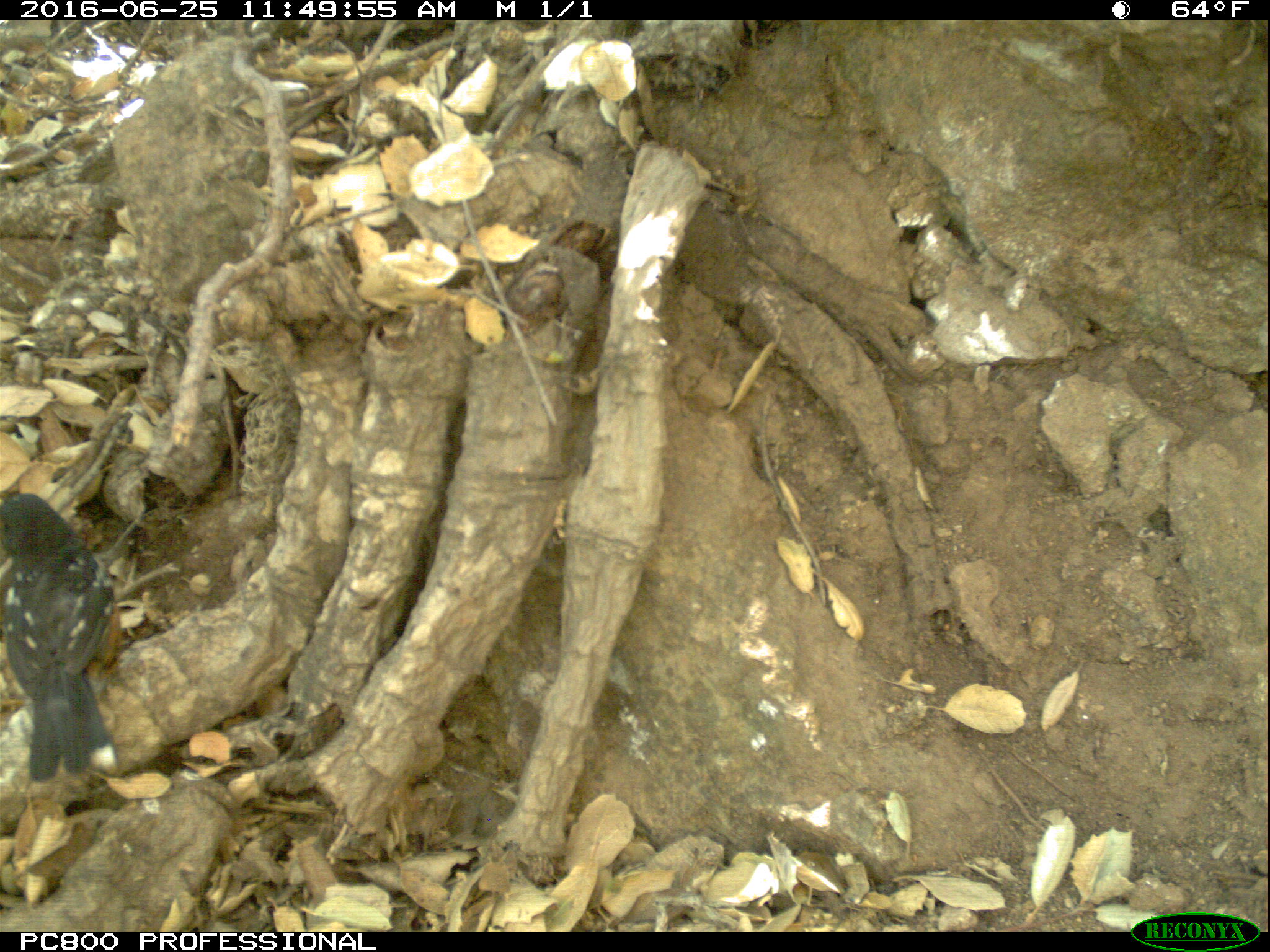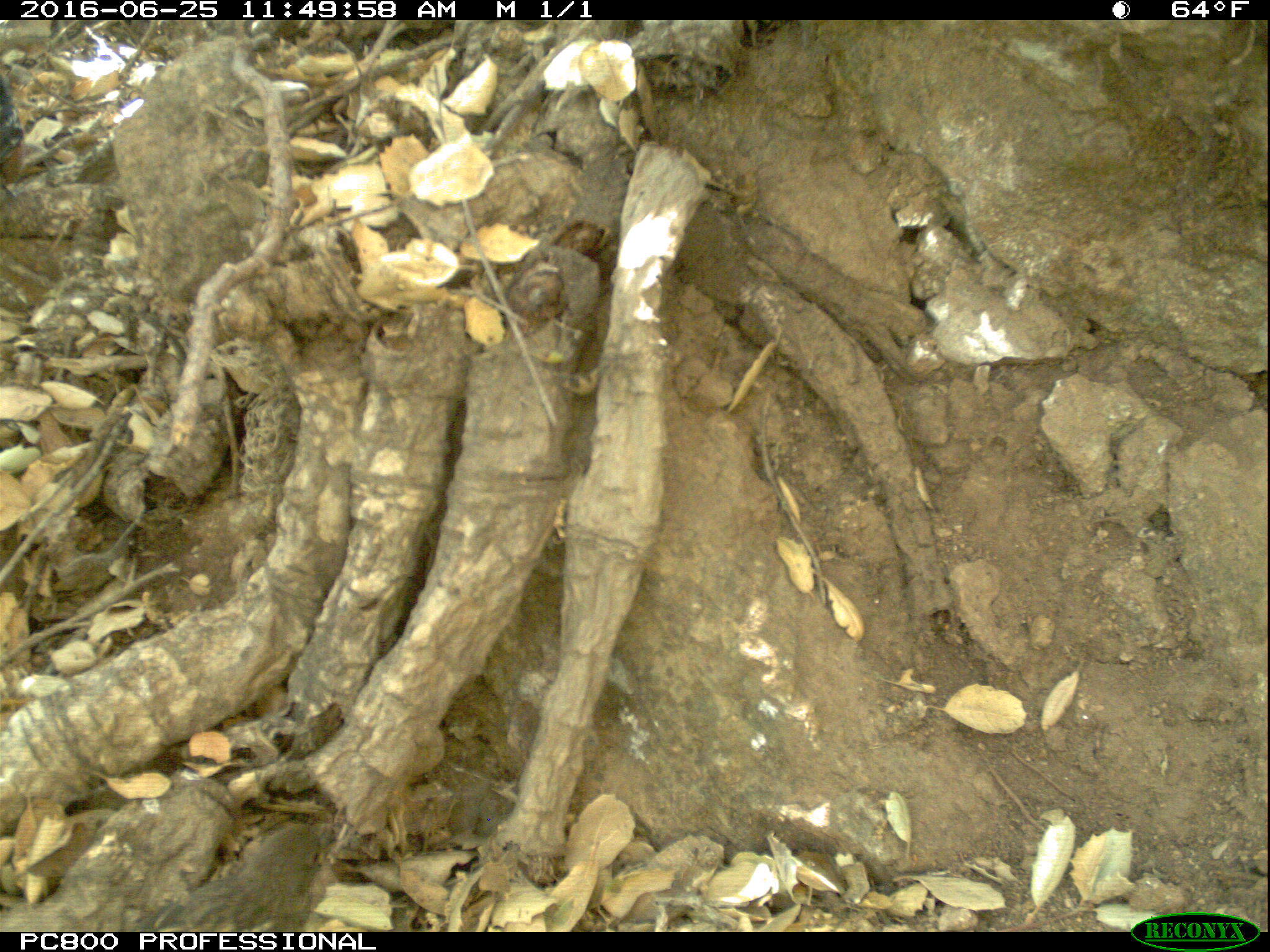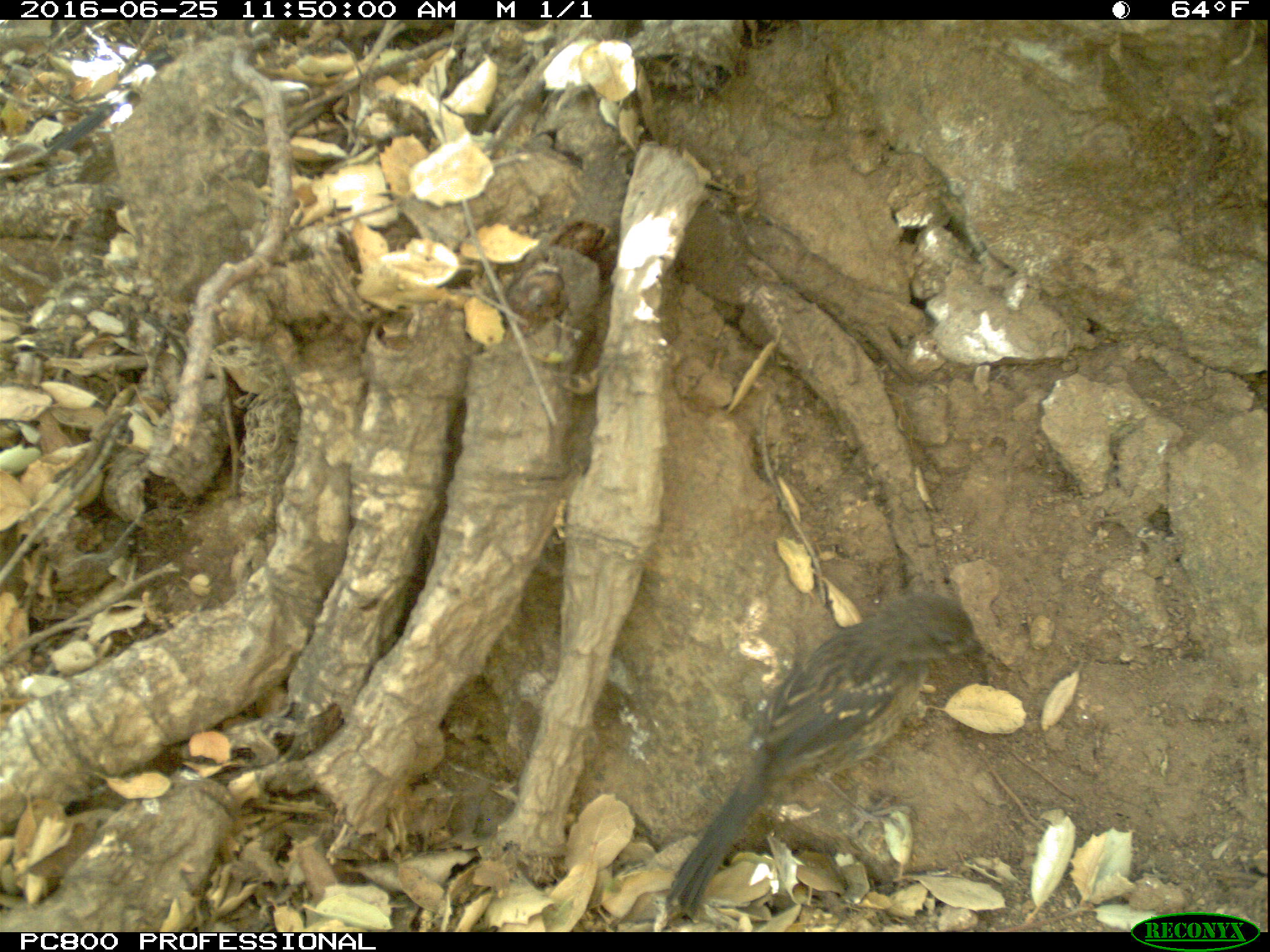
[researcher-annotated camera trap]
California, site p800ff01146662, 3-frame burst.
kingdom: Animalia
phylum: Chordata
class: Aves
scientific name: Aves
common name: bird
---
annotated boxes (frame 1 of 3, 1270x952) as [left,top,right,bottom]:
bird: [0,489,115,784]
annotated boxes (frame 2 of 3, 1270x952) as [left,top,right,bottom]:
bird: [133,821,326,931]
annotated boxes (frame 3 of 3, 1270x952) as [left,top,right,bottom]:
bird: [658,589,990,920]